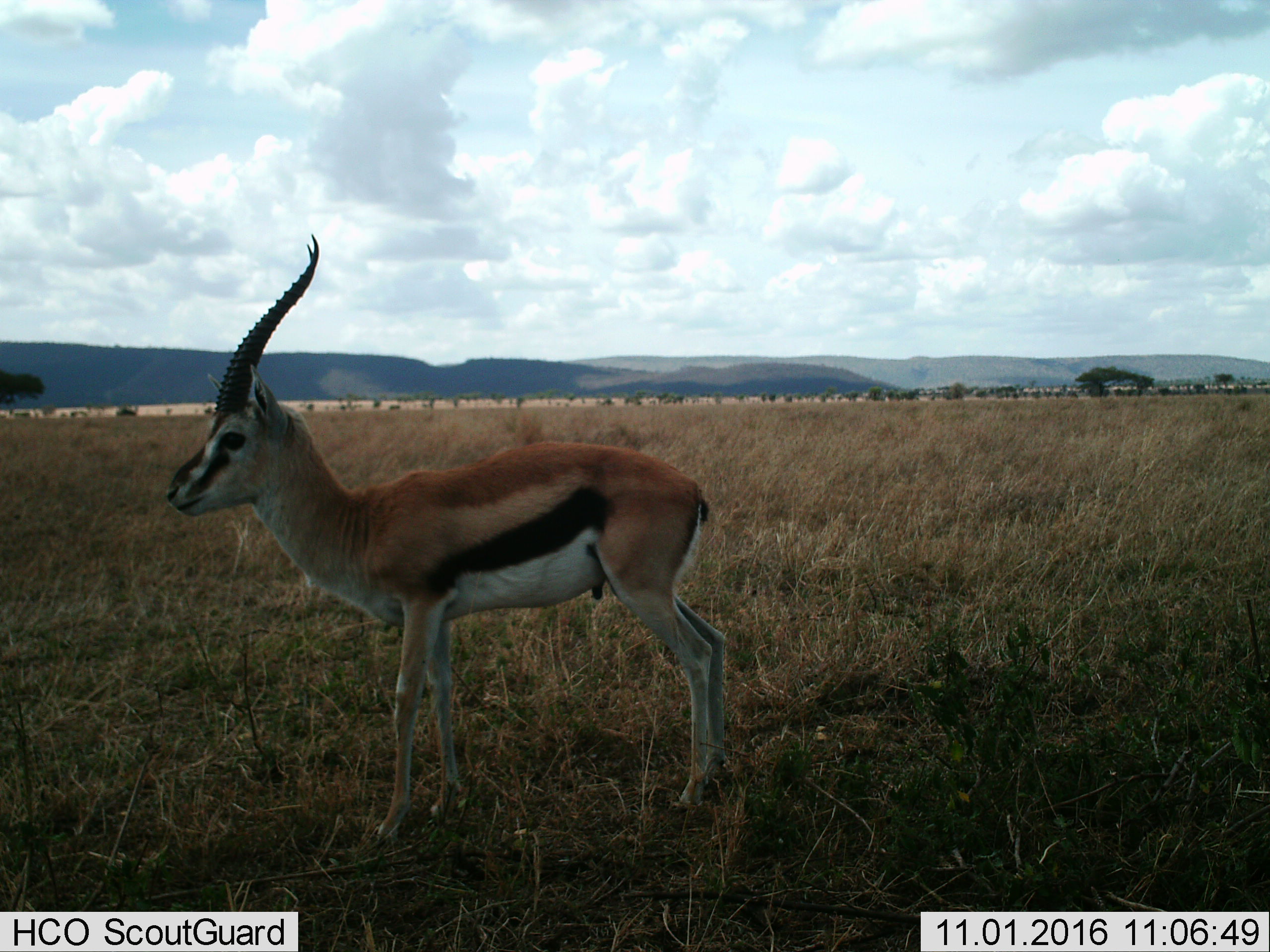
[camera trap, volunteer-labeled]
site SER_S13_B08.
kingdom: Animalia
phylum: Chordata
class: Mammalia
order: Artiodactyla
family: Bovidae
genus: Eudorcas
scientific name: Eudorcas thomsonii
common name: thomson's gazelle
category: gazellethomsons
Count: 1.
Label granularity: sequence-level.